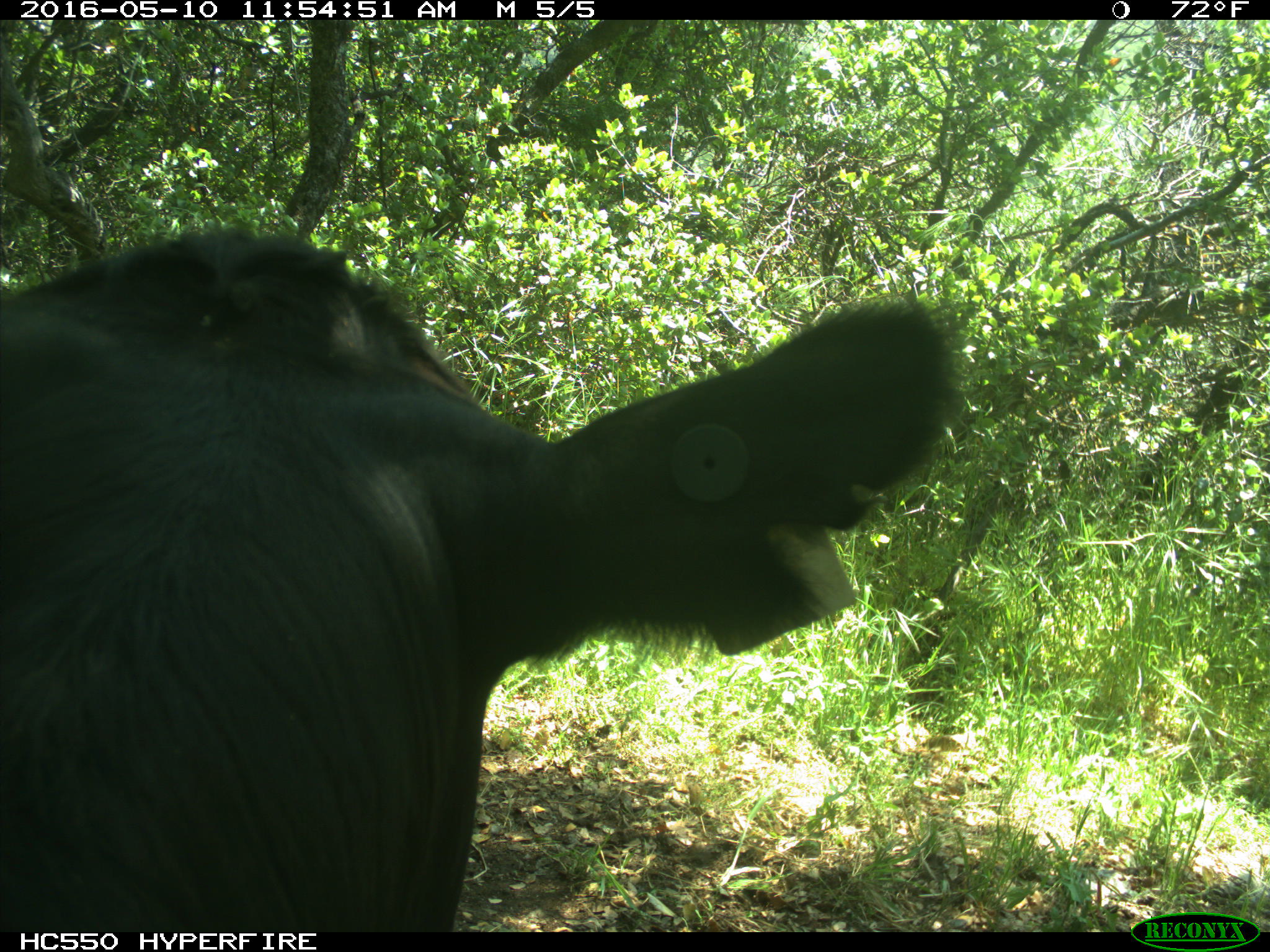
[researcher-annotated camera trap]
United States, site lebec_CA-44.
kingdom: Animalia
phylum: Chordata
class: Mammalia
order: Artiodactyla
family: Bovidae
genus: Bos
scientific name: Bos taurus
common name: domestic cow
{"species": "Bos taurus (domestic cow)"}